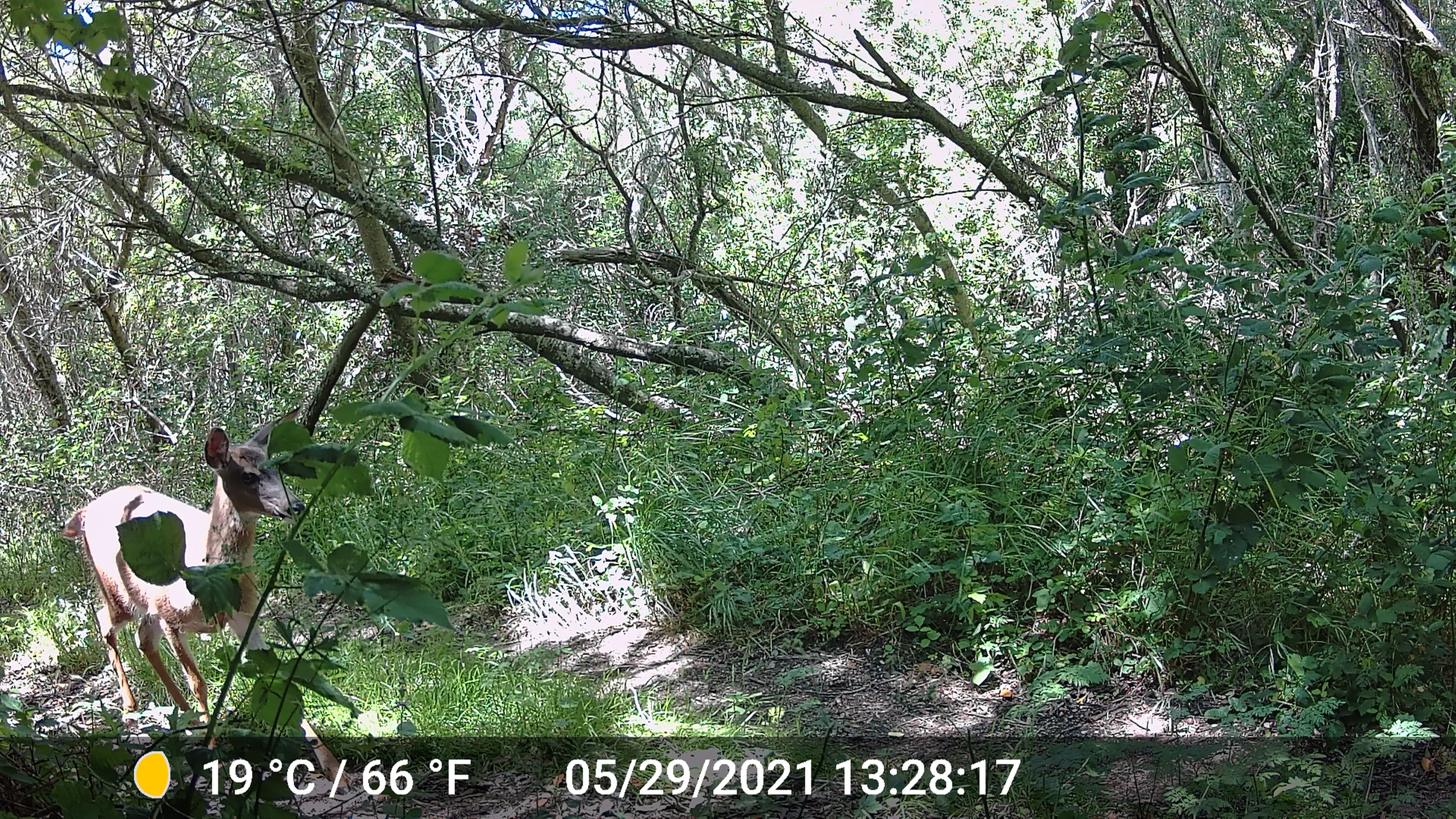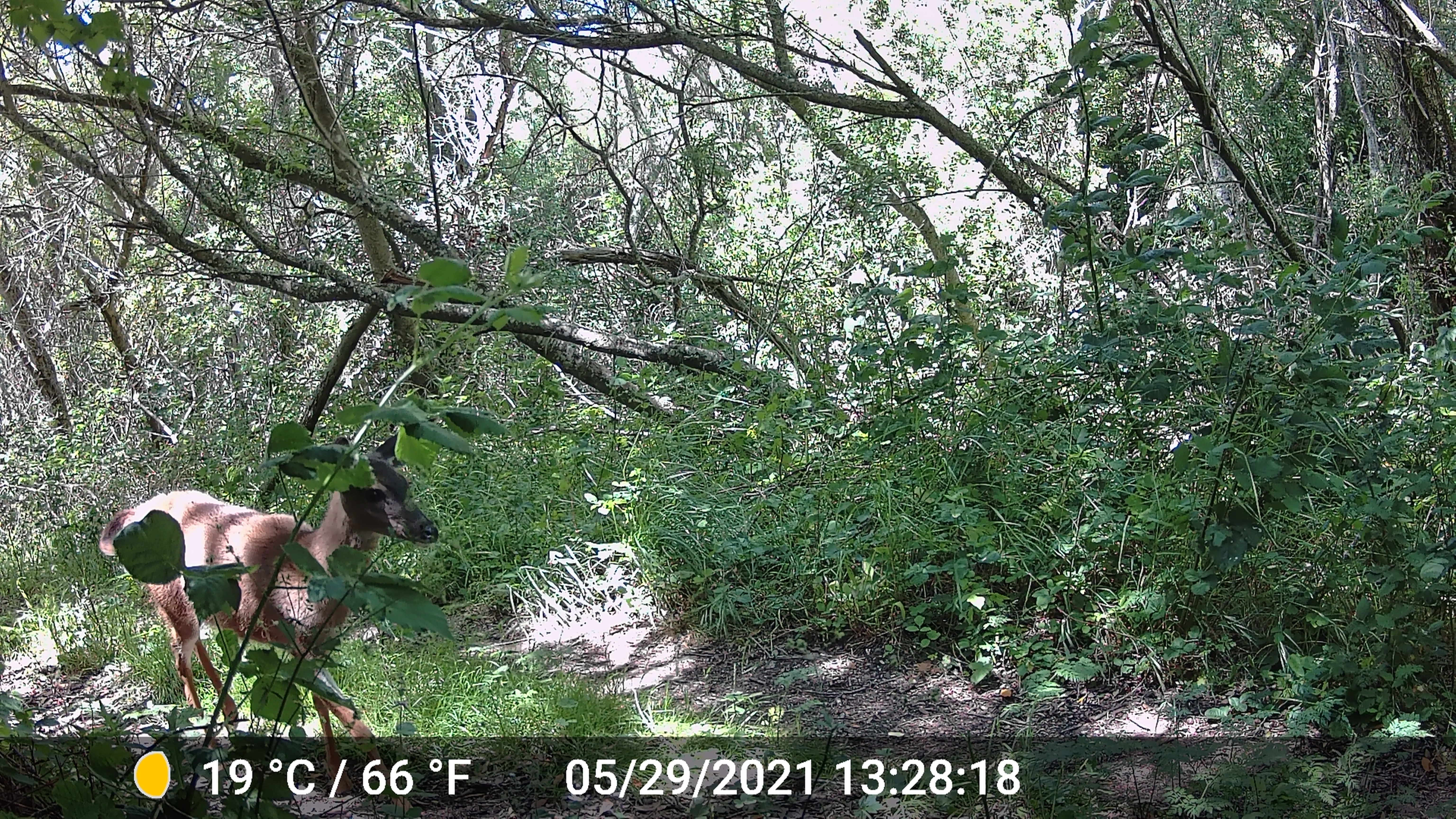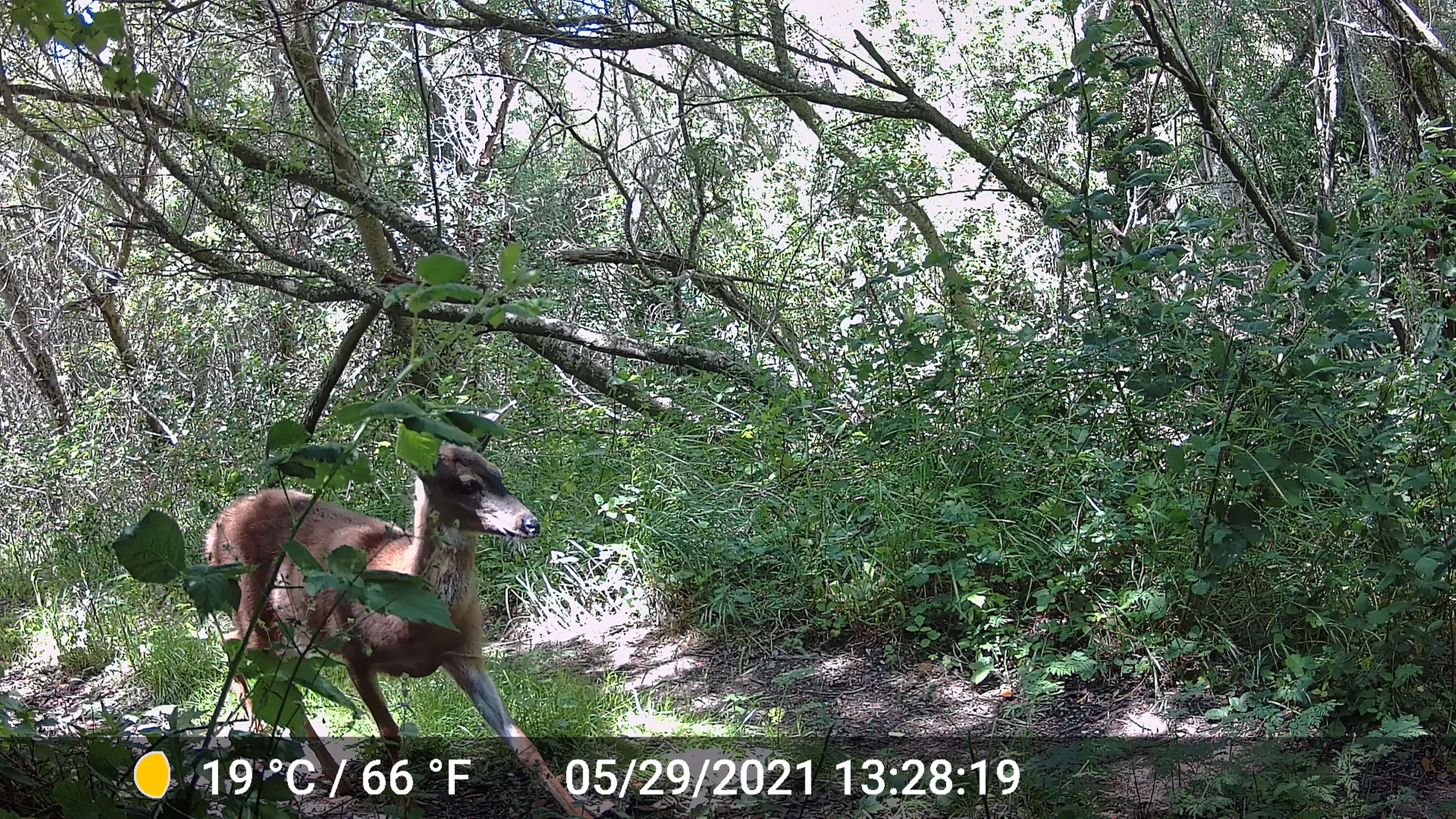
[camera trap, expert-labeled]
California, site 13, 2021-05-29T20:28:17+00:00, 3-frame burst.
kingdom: Animalia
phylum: Chordata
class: Mammalia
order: Artiodactyla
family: Cervidae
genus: Odocoileus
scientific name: Odocoileus hemionus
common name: mule deer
Mule deer (Odocoileus hemionus).